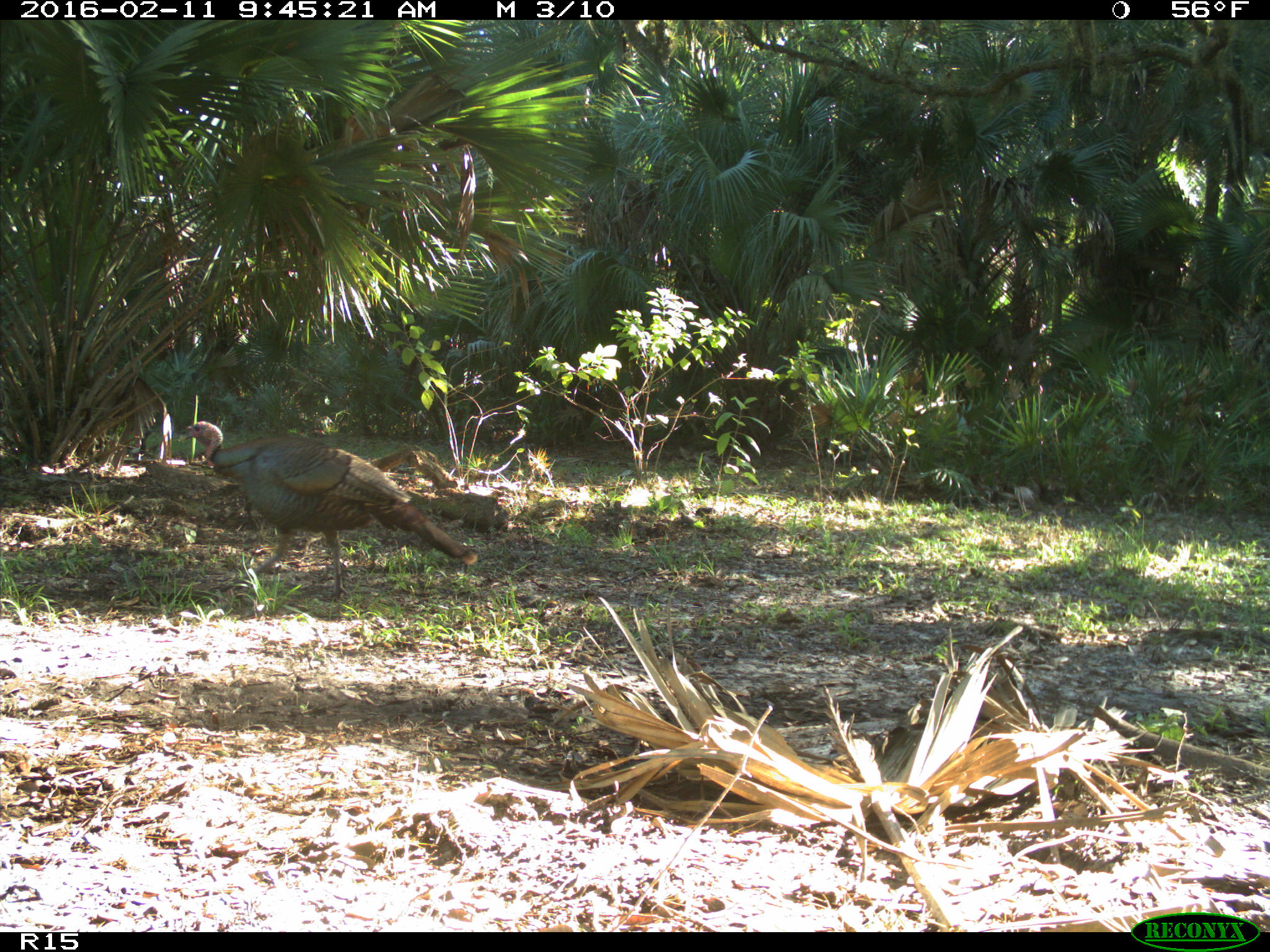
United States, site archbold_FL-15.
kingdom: Animalia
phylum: Chordata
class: Aves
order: Galliformes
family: Phasianidae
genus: Meleagris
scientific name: Meleagris gallopavo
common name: wild turkey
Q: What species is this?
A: Meleagris gallopavo (wild turkey).